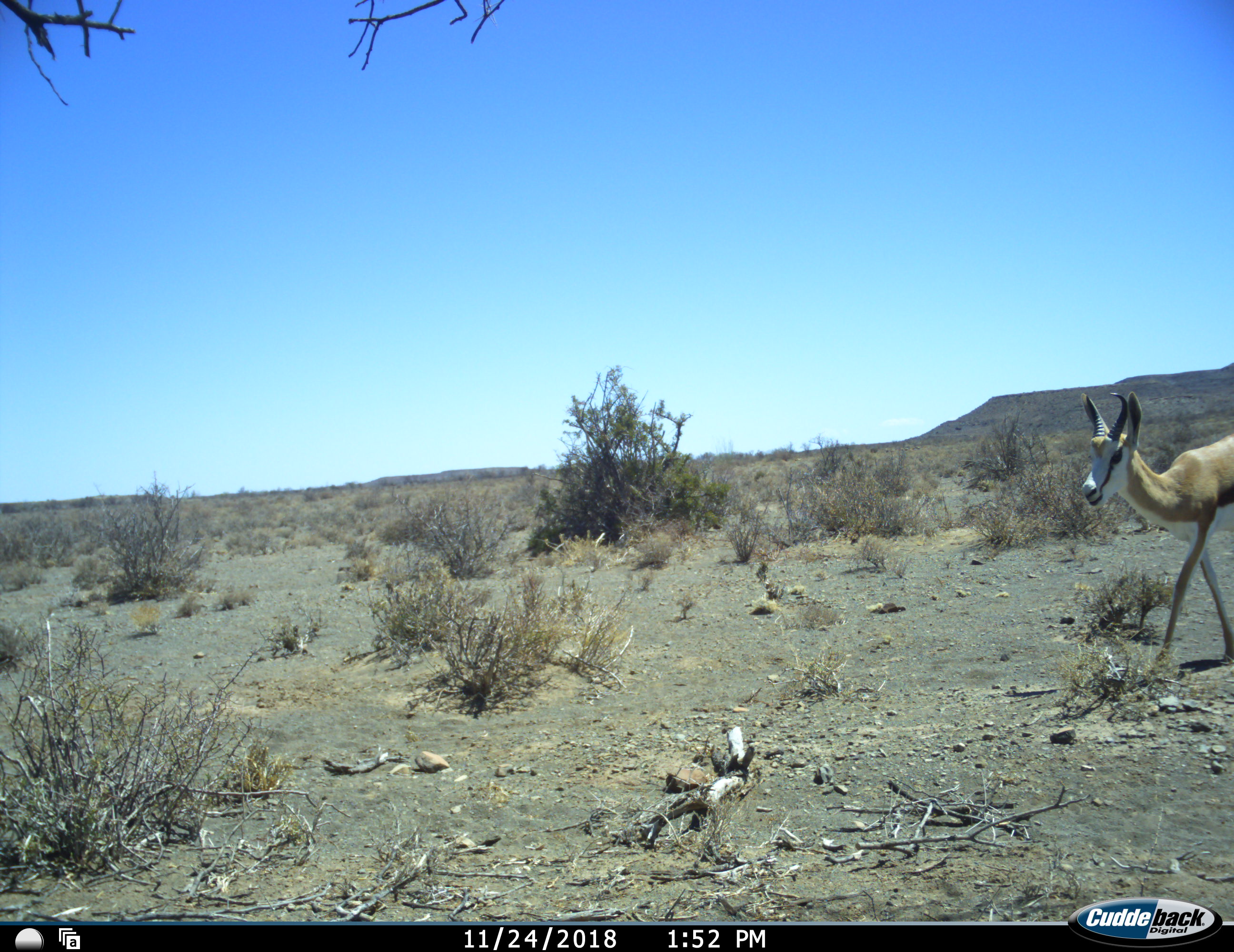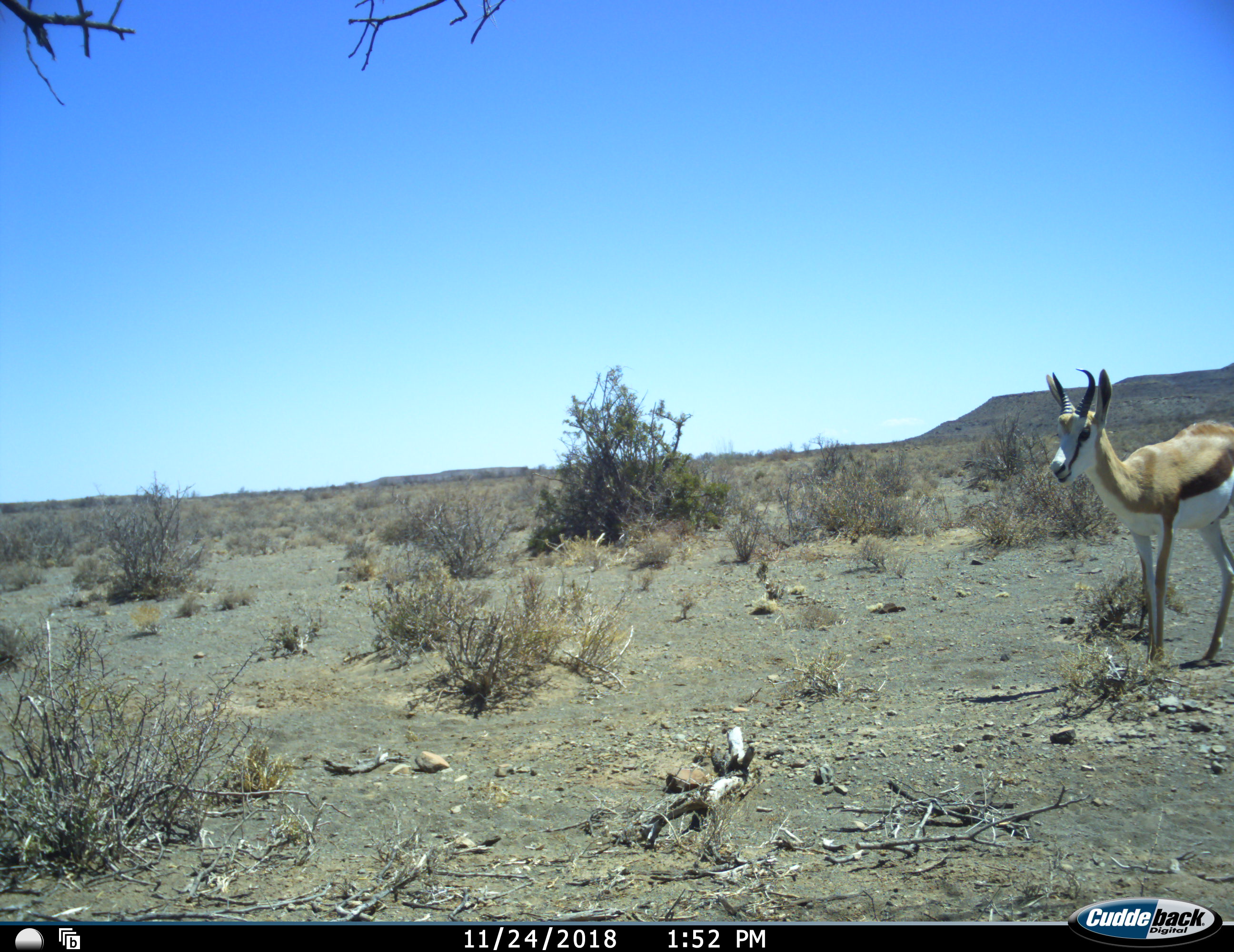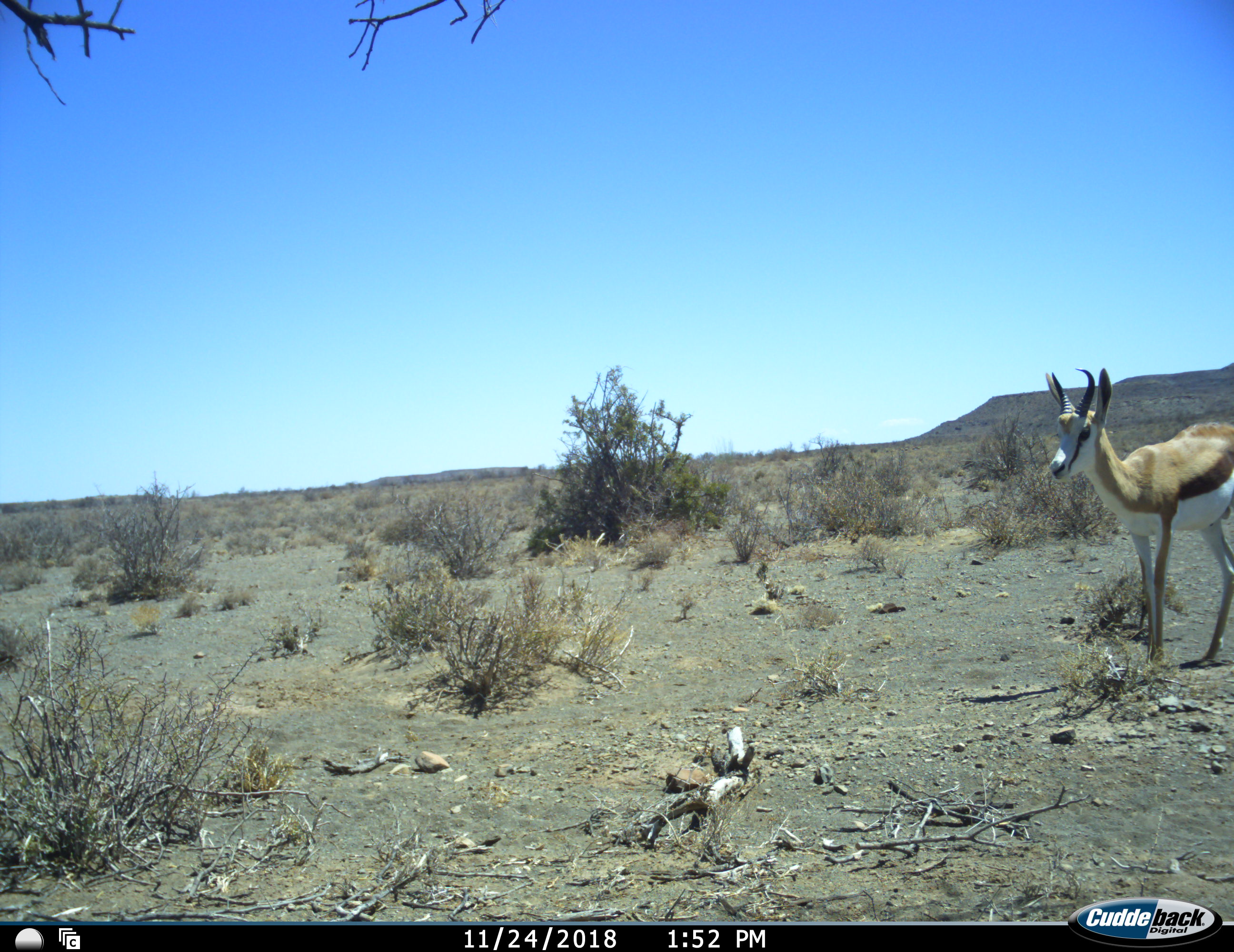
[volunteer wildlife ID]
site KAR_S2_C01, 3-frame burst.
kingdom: Animalia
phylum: Chordata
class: Mammalia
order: Artiodactyla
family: Bovidae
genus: Antidorcas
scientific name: Antidorcas marsupialis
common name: springbok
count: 1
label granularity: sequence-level